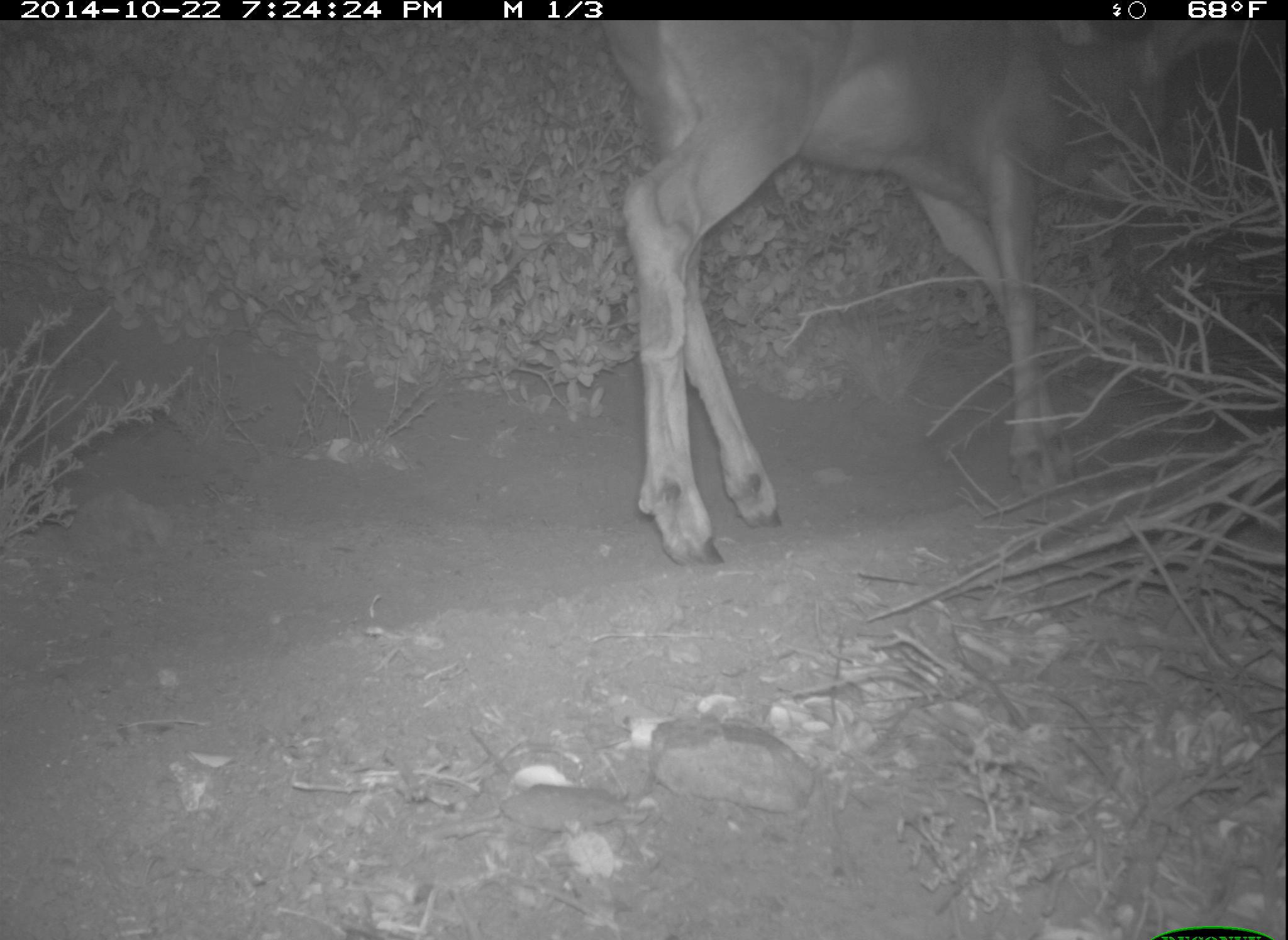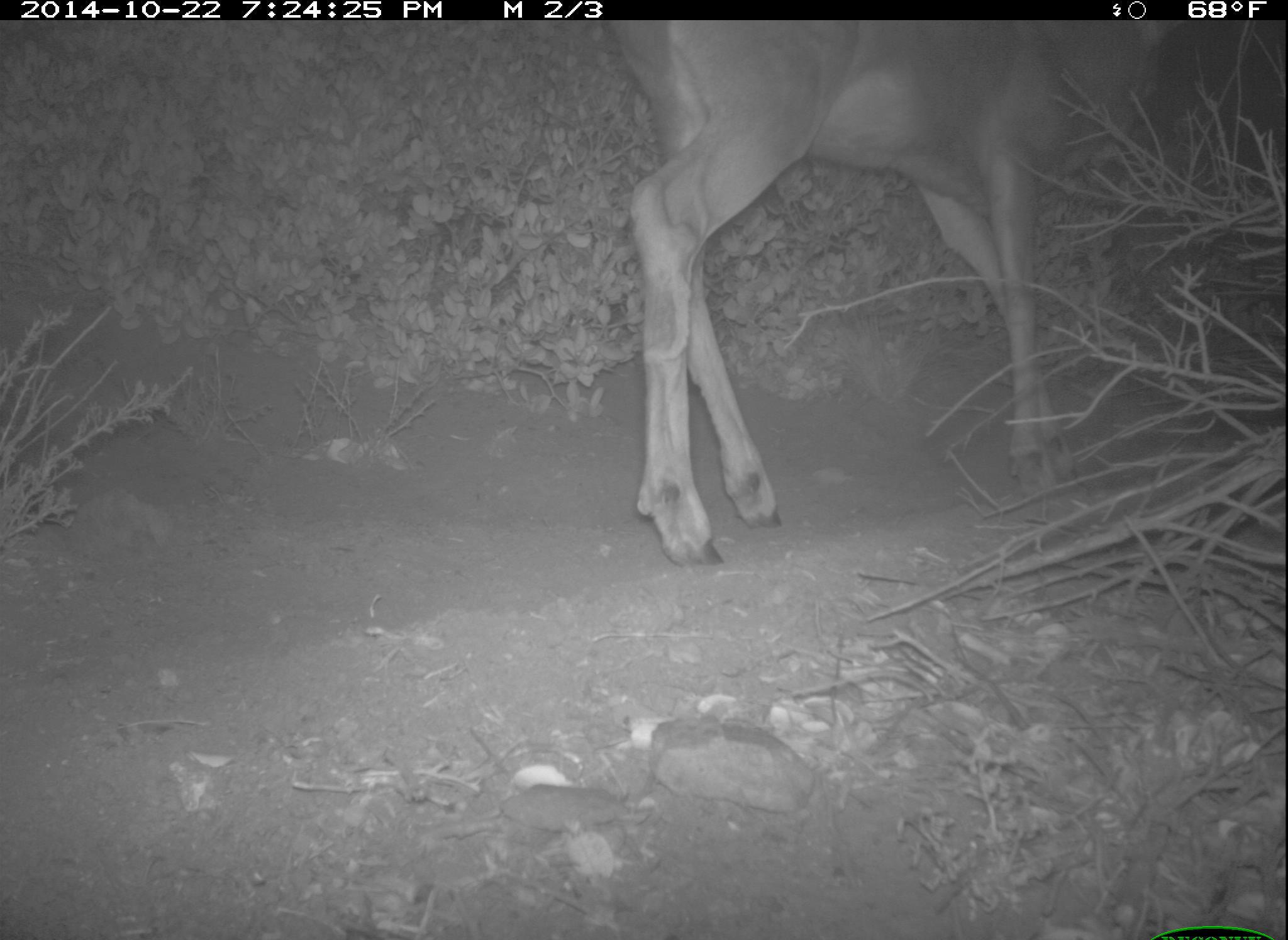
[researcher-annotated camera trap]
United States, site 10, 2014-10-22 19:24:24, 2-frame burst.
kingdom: Animalia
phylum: Chordata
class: Mammalia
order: Artiodactyla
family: Cervidae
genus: Odocoileus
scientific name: Odocoileus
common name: deer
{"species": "deer (Odocoileus)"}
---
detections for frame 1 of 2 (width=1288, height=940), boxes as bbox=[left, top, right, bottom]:
deer: bbox=[602, 17, 1253, 568]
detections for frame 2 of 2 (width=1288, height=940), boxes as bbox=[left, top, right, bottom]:
deer: bbox=[608, 16, 1189, 571]